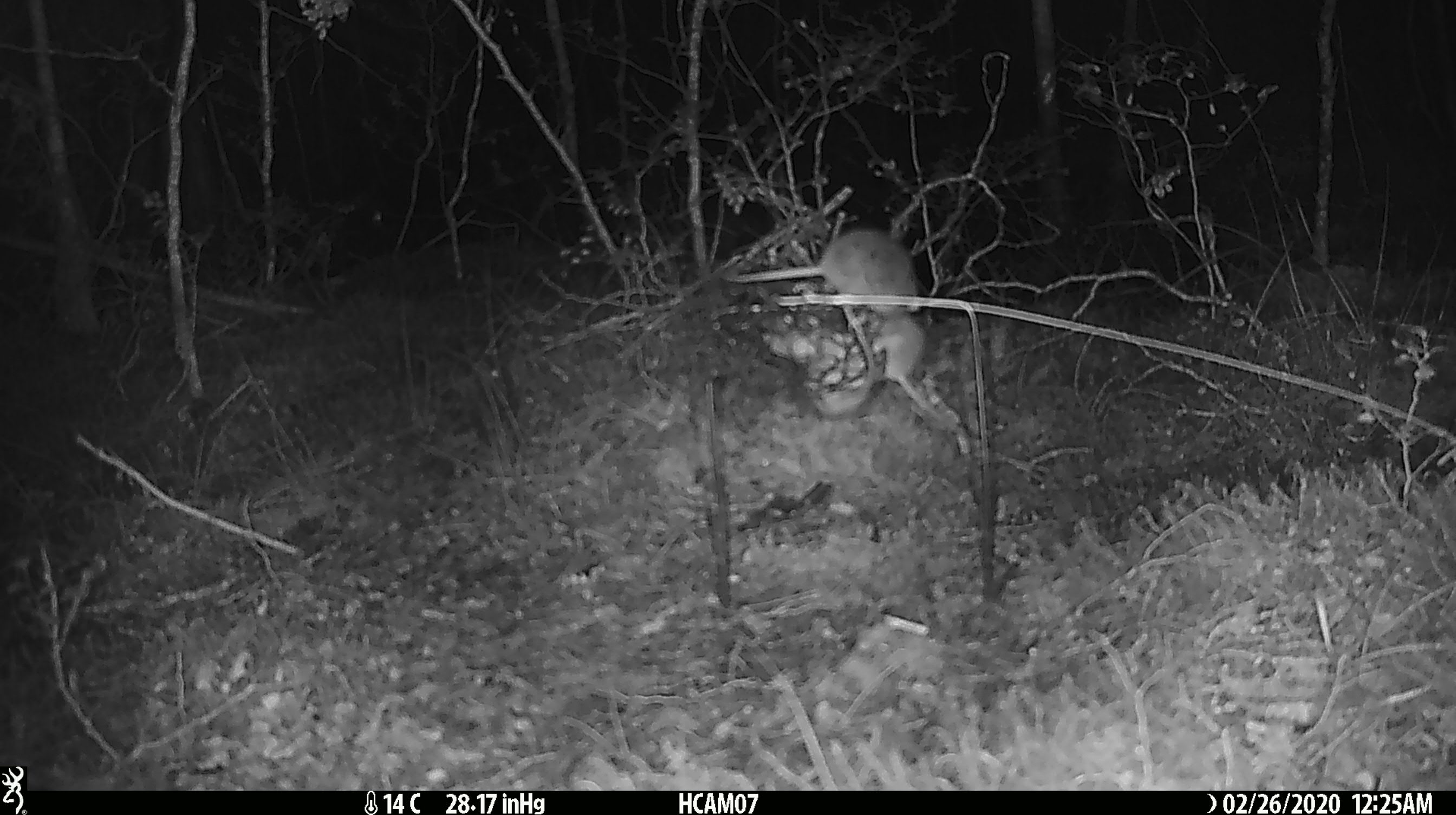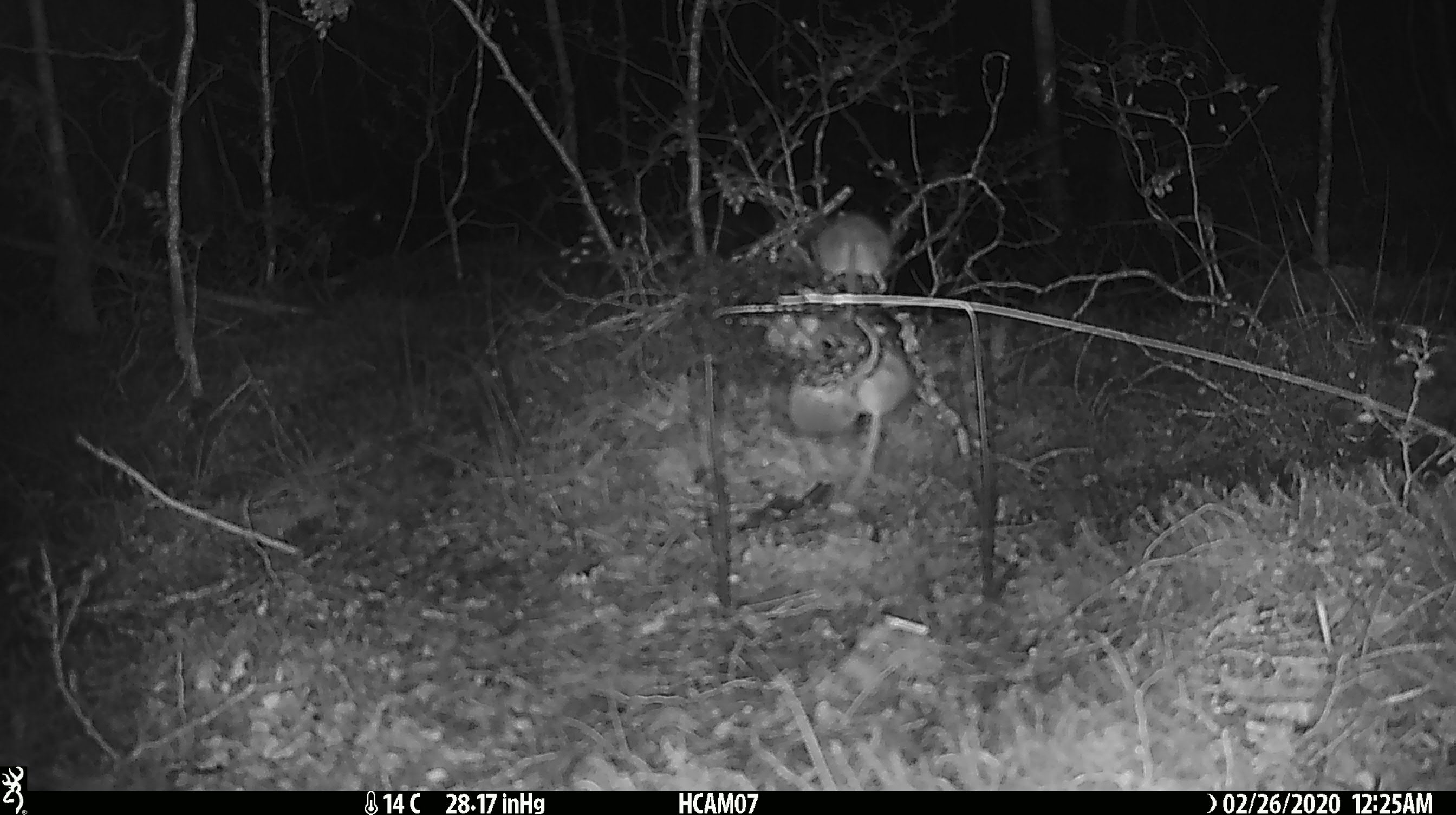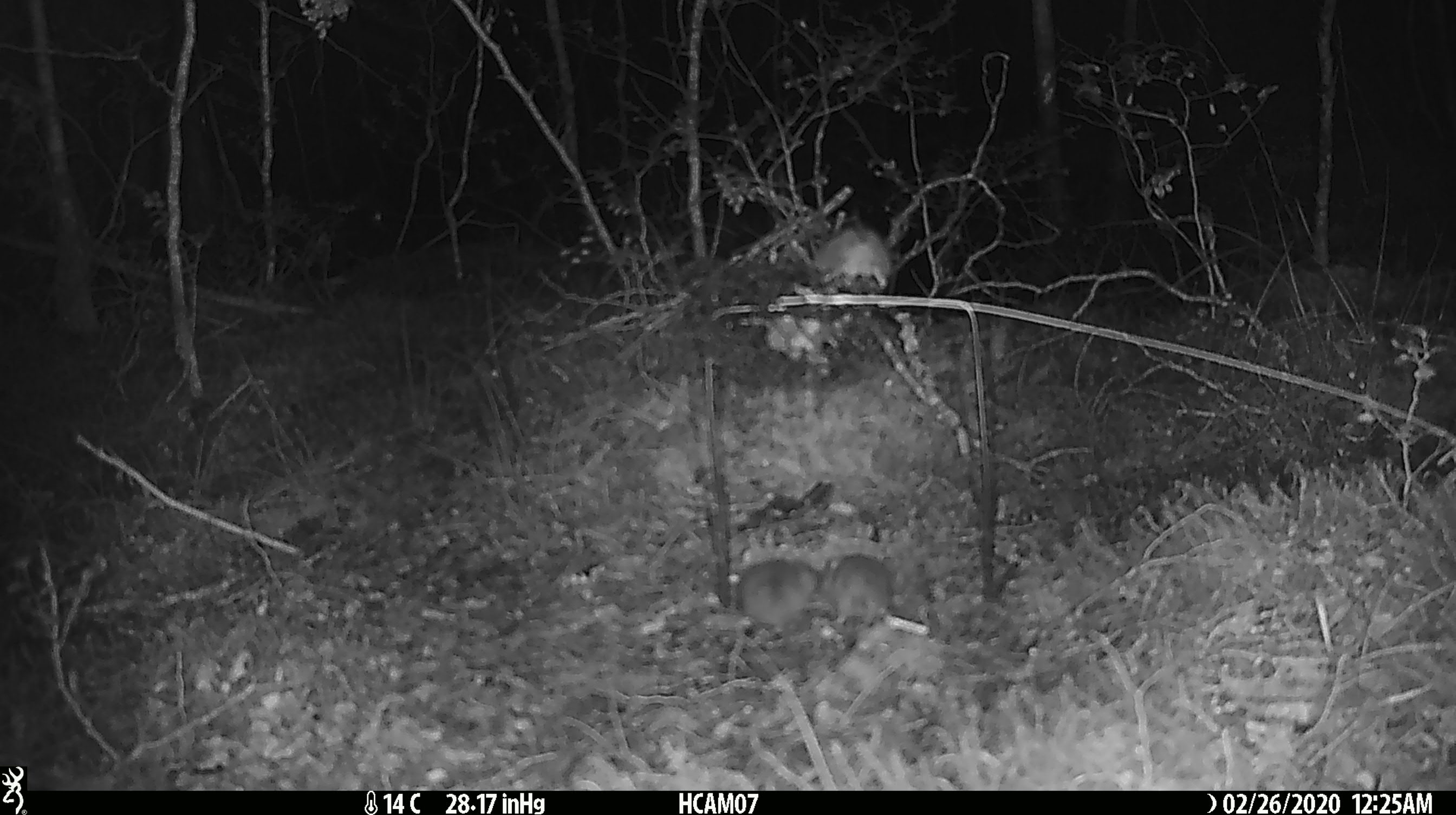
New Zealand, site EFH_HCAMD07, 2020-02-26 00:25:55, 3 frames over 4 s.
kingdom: Animalia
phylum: Chordata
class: Mammalia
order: Rodentia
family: Muridae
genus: Mus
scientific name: Mus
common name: mouse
Mouse (Mus).